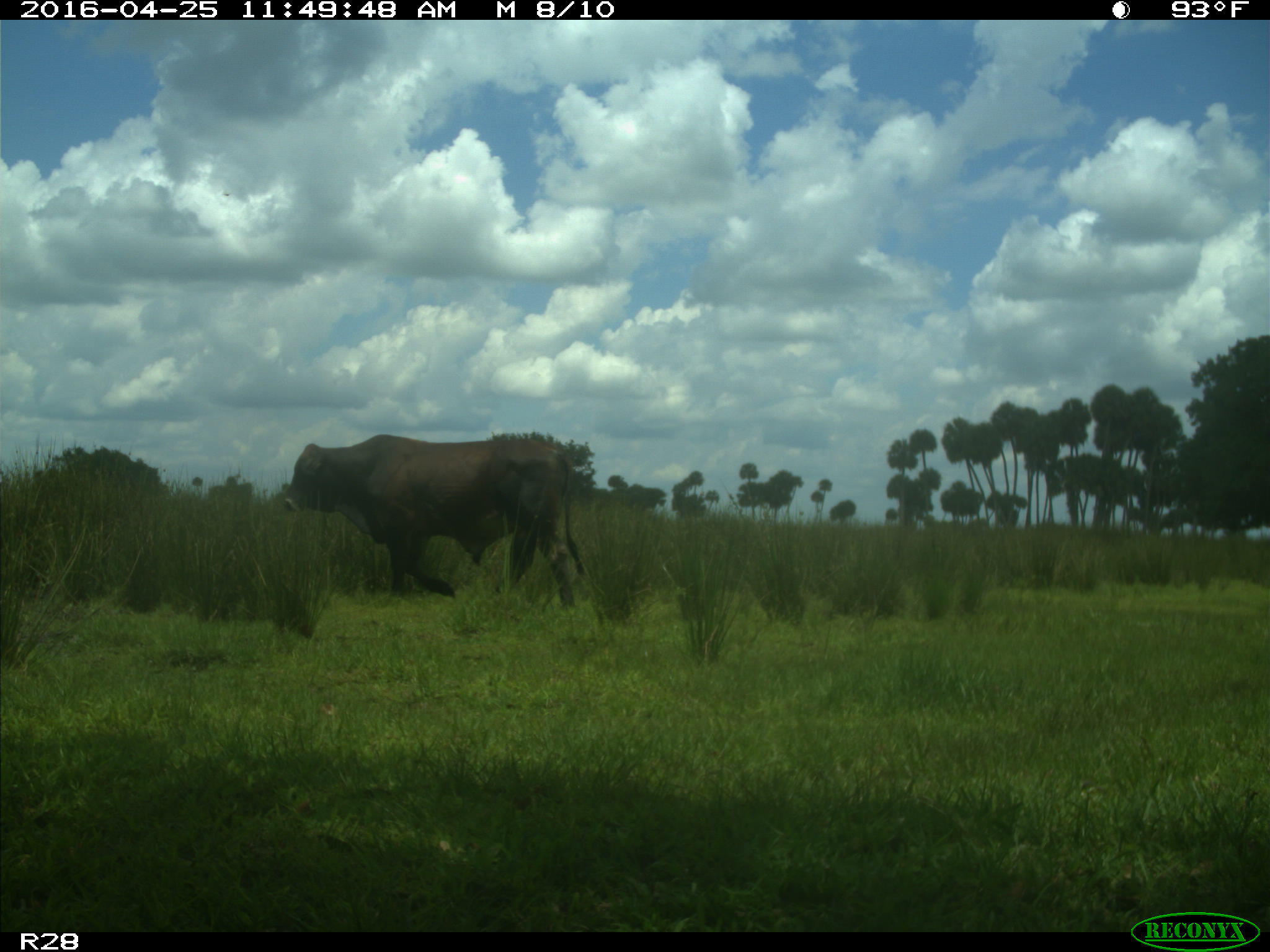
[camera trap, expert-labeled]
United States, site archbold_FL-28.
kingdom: Animalia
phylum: Chordata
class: Mammalia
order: Artiodactyla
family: Bovidae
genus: Bos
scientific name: Bos taurus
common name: domestic cow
Bos taurus (domestic cow).